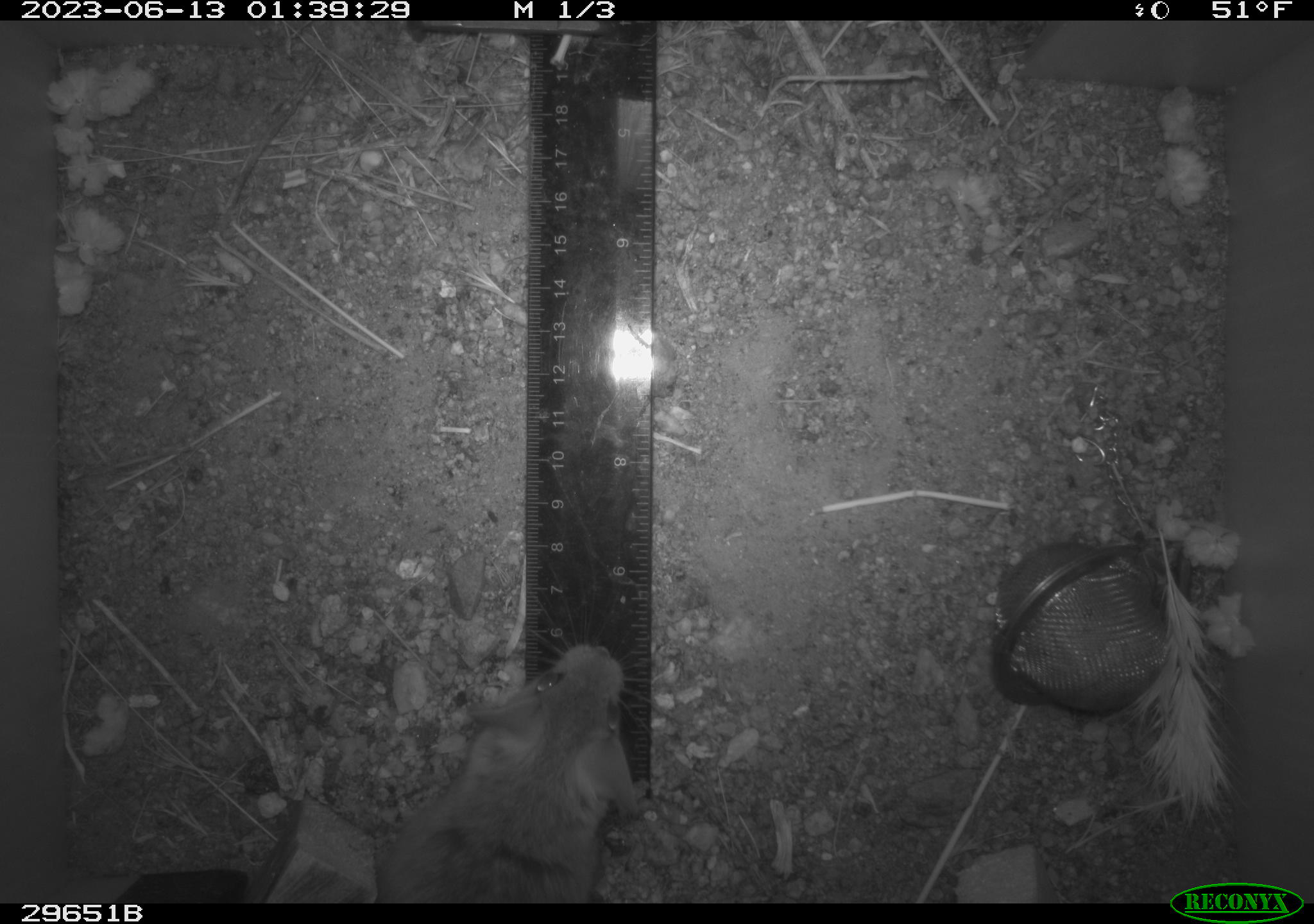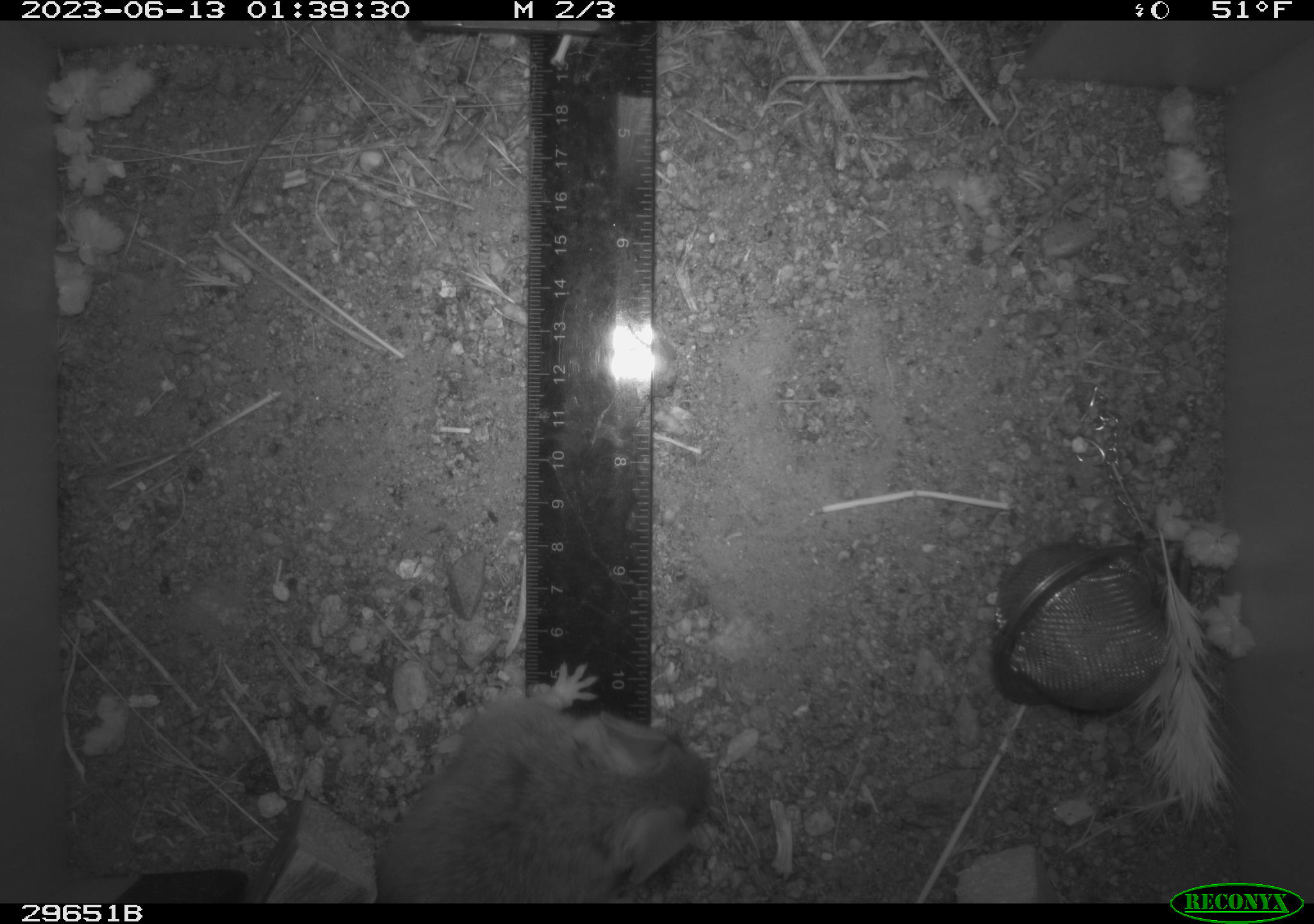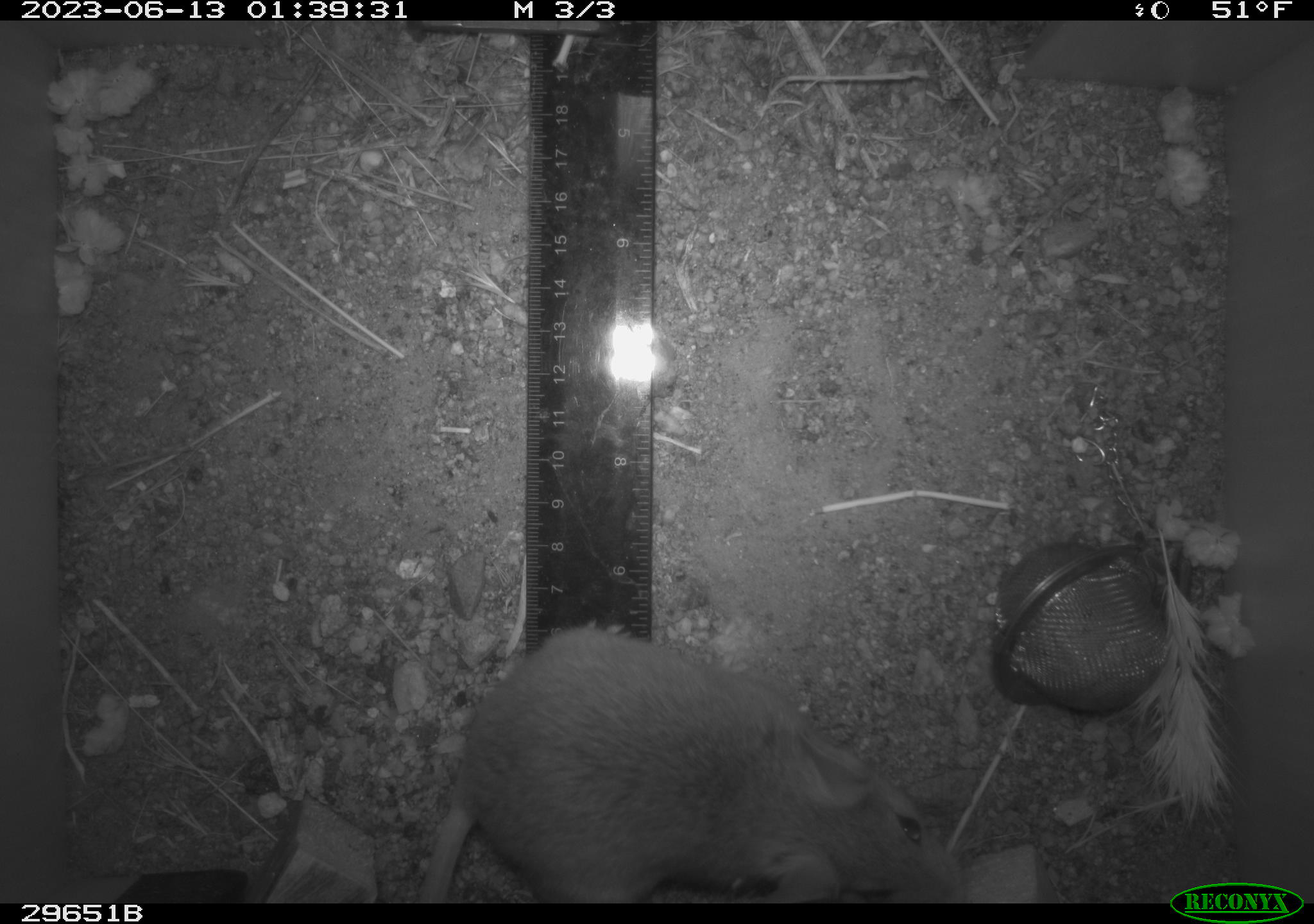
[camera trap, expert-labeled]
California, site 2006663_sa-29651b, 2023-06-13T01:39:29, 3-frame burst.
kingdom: Animalia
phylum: Chordata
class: Mammalia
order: Rodentia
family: Cricetidae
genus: Neotoma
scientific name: Neotoma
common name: pack rat or woodrat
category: neotoma species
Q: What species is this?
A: Neotoma species (pack rat or woodrat) (Neotoma).